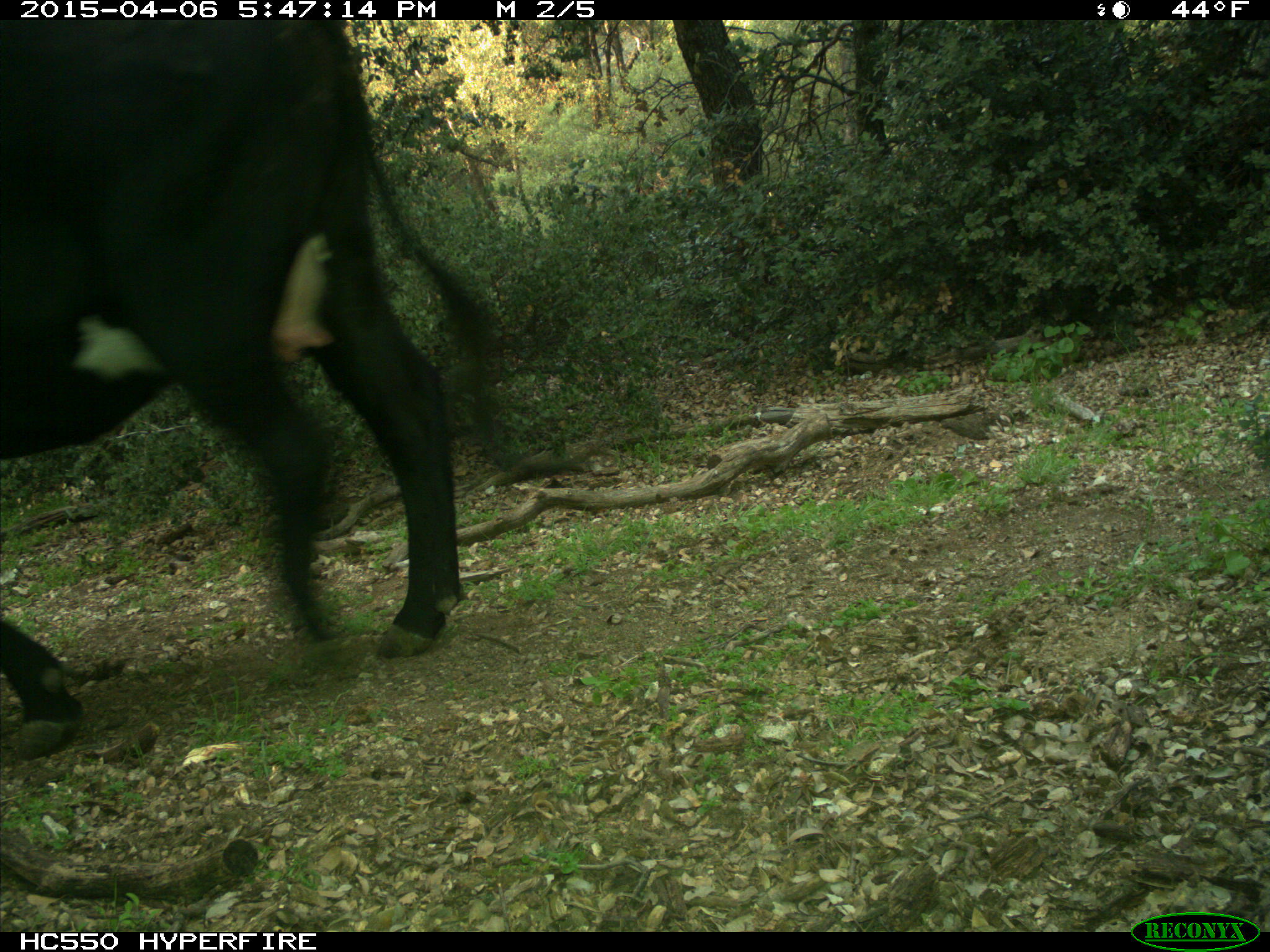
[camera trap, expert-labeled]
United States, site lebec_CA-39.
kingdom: Animalia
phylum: Chordata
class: Mammalia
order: Artiodactyla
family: Bovidae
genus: Bos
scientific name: Bos taurus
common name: domestic cow